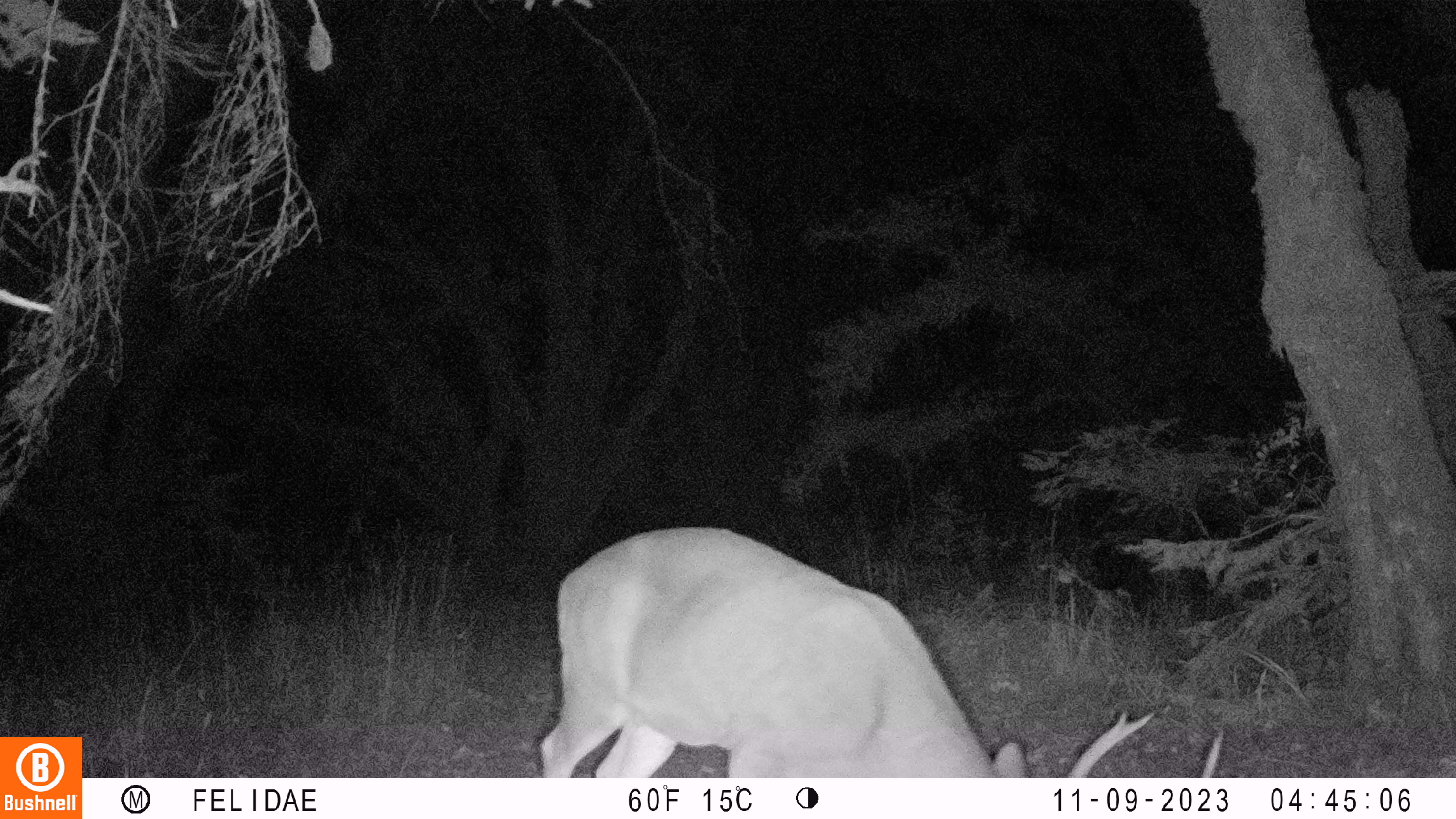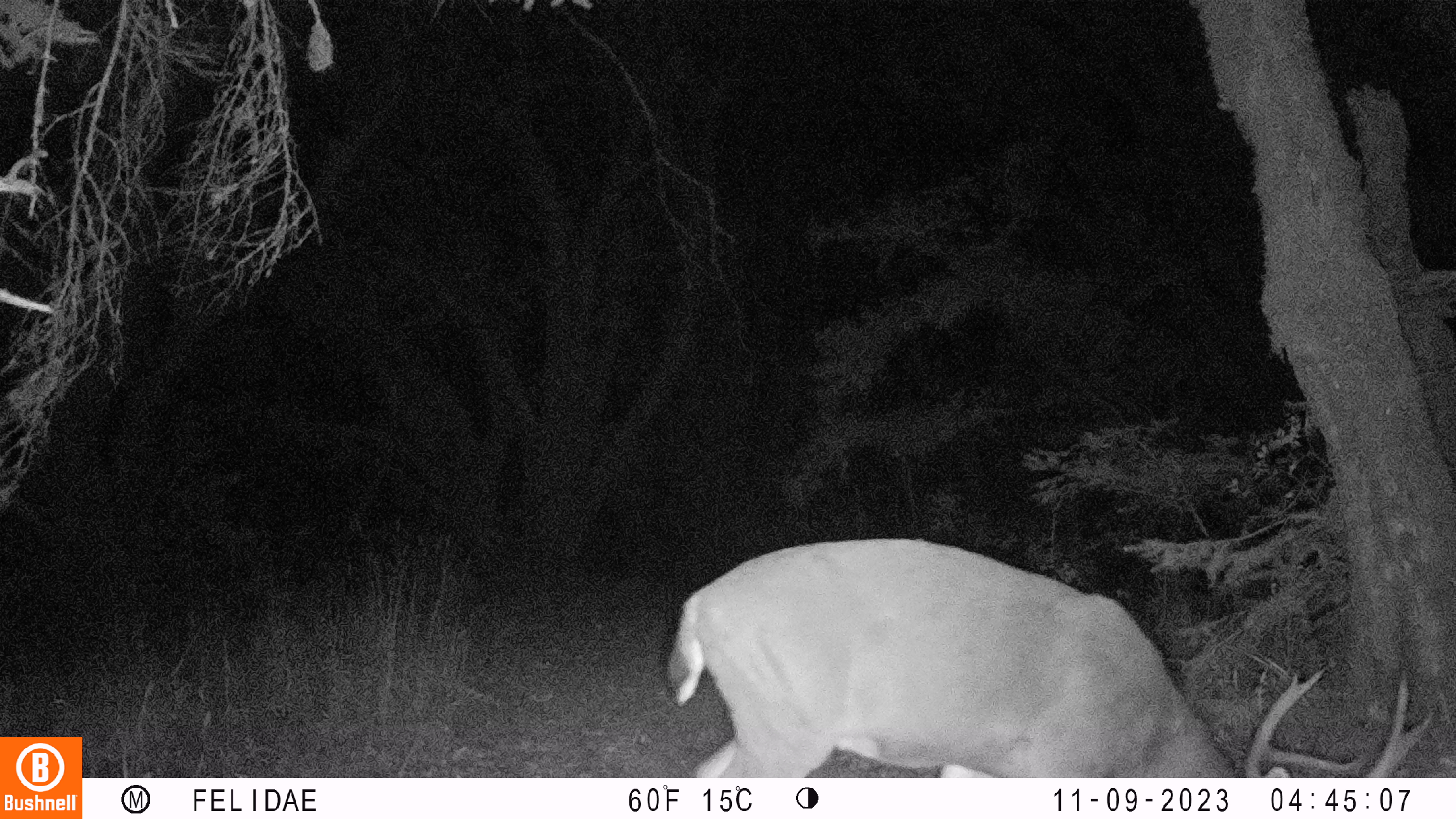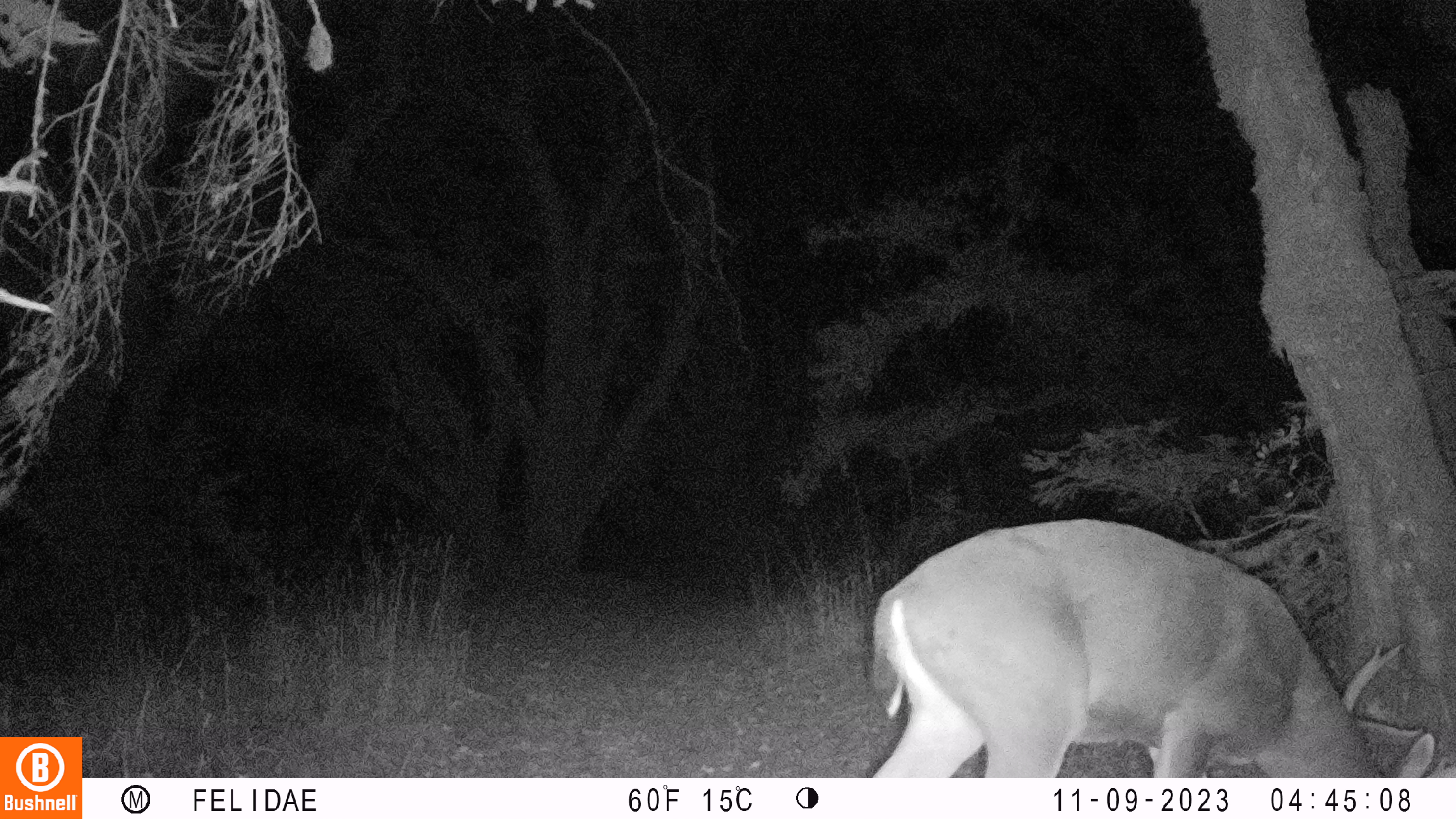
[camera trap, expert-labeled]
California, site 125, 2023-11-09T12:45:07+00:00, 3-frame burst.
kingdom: Animalia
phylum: Chordata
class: Mammalia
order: Artiodactyla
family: Cervidae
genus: Odocoileus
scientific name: Odocoileus hemionus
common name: mule deer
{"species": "mule deer (Odocoileus hemionus)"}